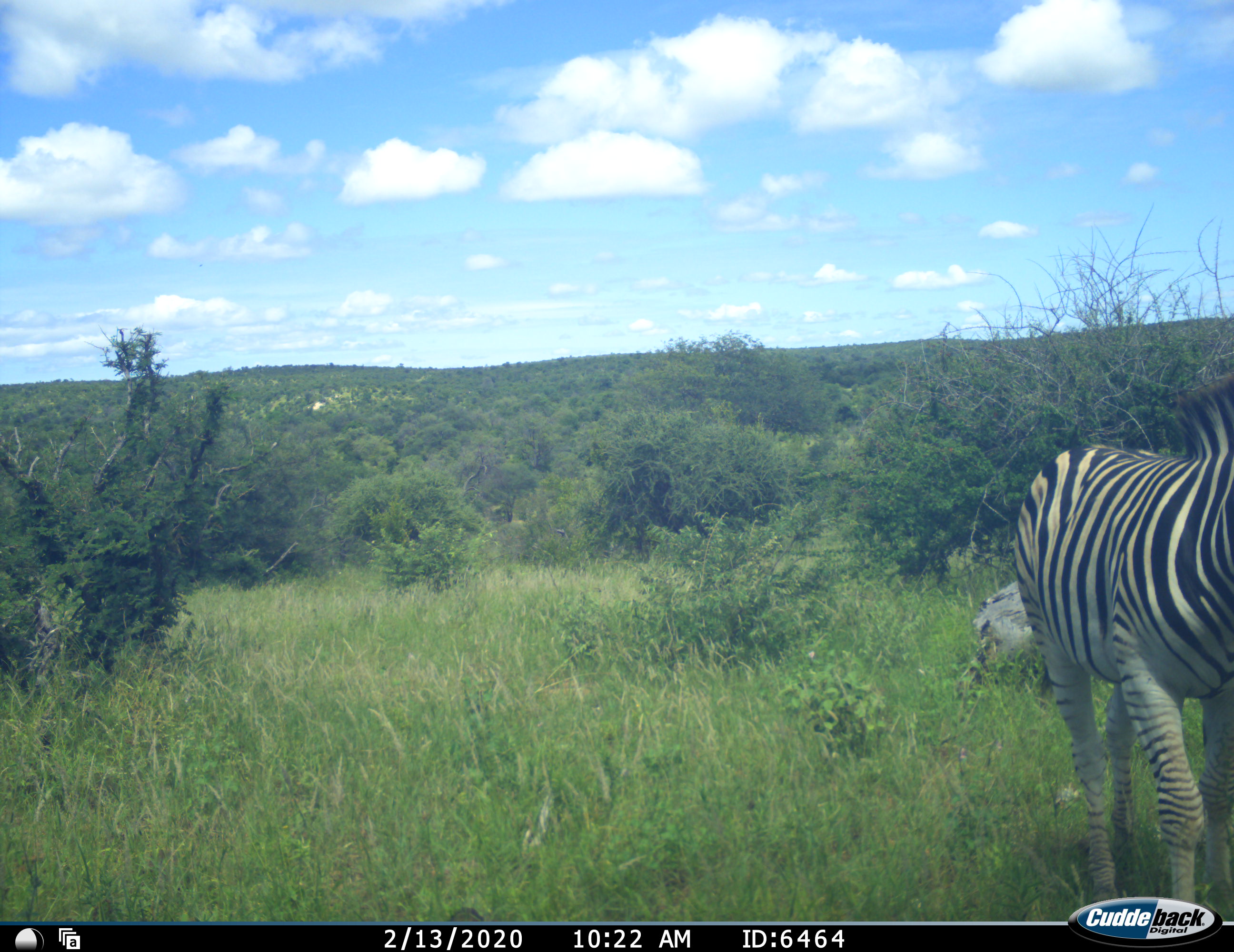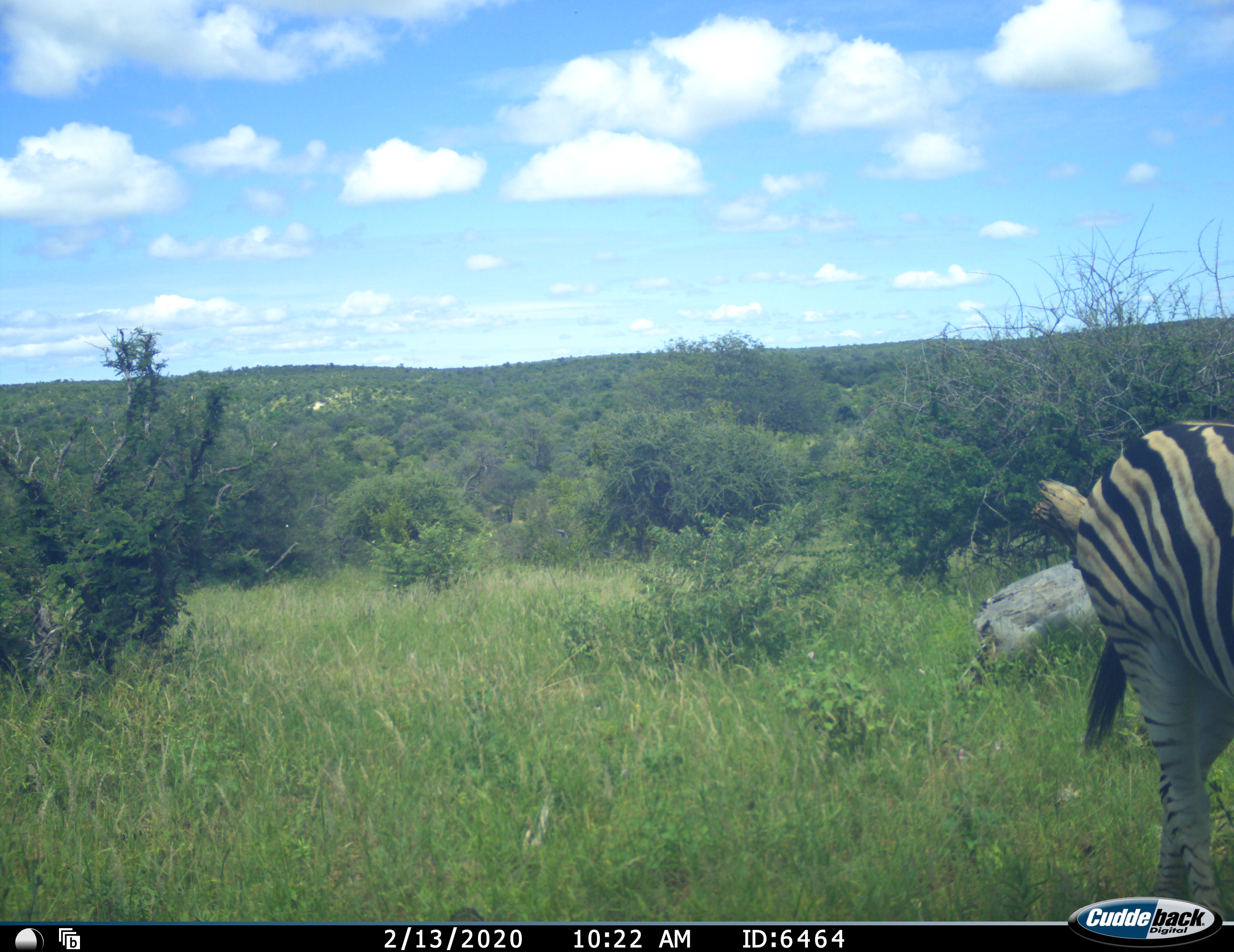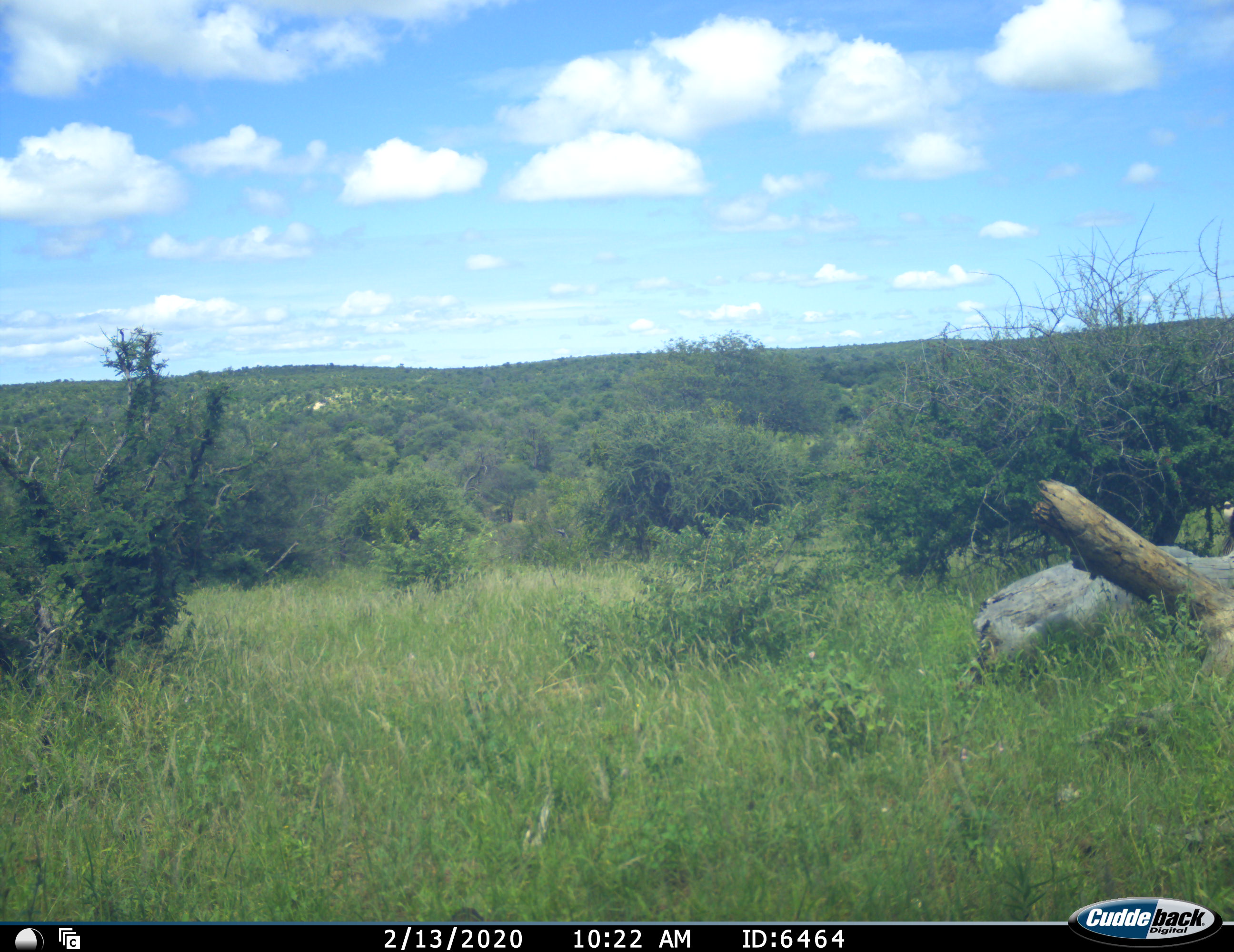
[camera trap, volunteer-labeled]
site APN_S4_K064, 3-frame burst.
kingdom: Animalia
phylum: Chordata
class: Mammalia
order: Perissodactyla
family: Equidae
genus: Equus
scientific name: Equus quagga burchellii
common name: burchell's zebra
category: zebraburchells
Zebraburchells (burchell's zebra) (Equus quagga burchellii), count 1. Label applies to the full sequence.